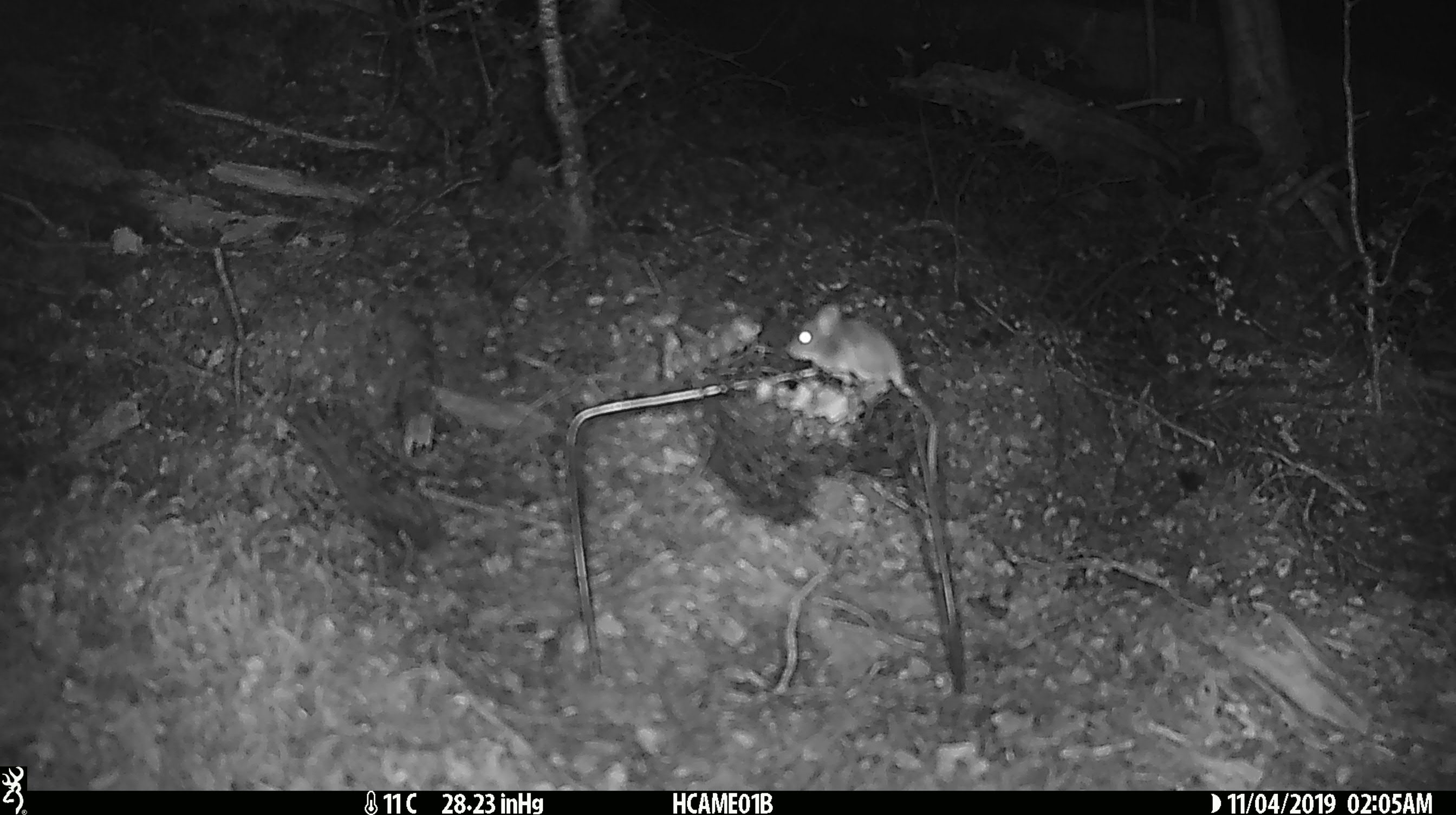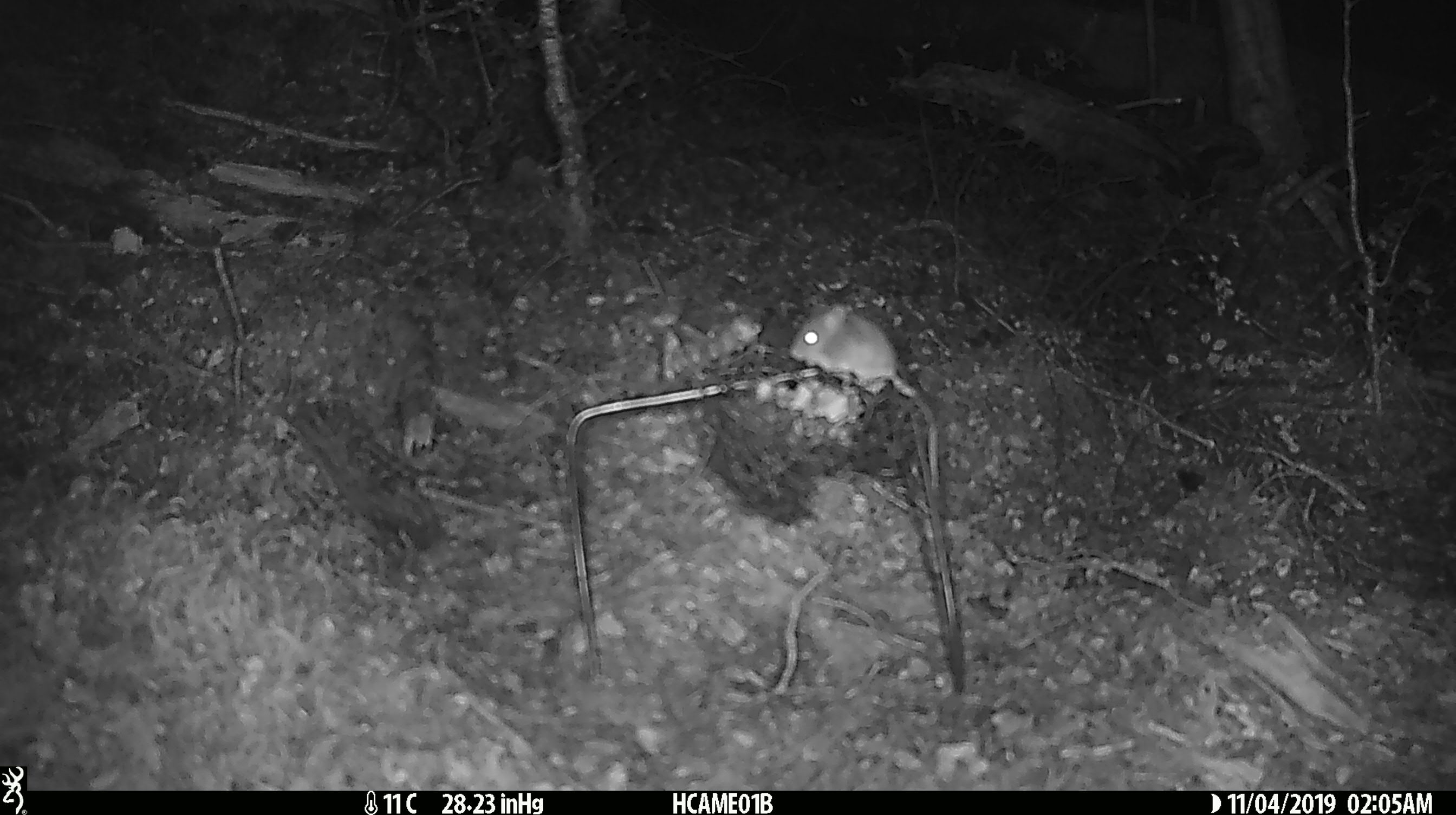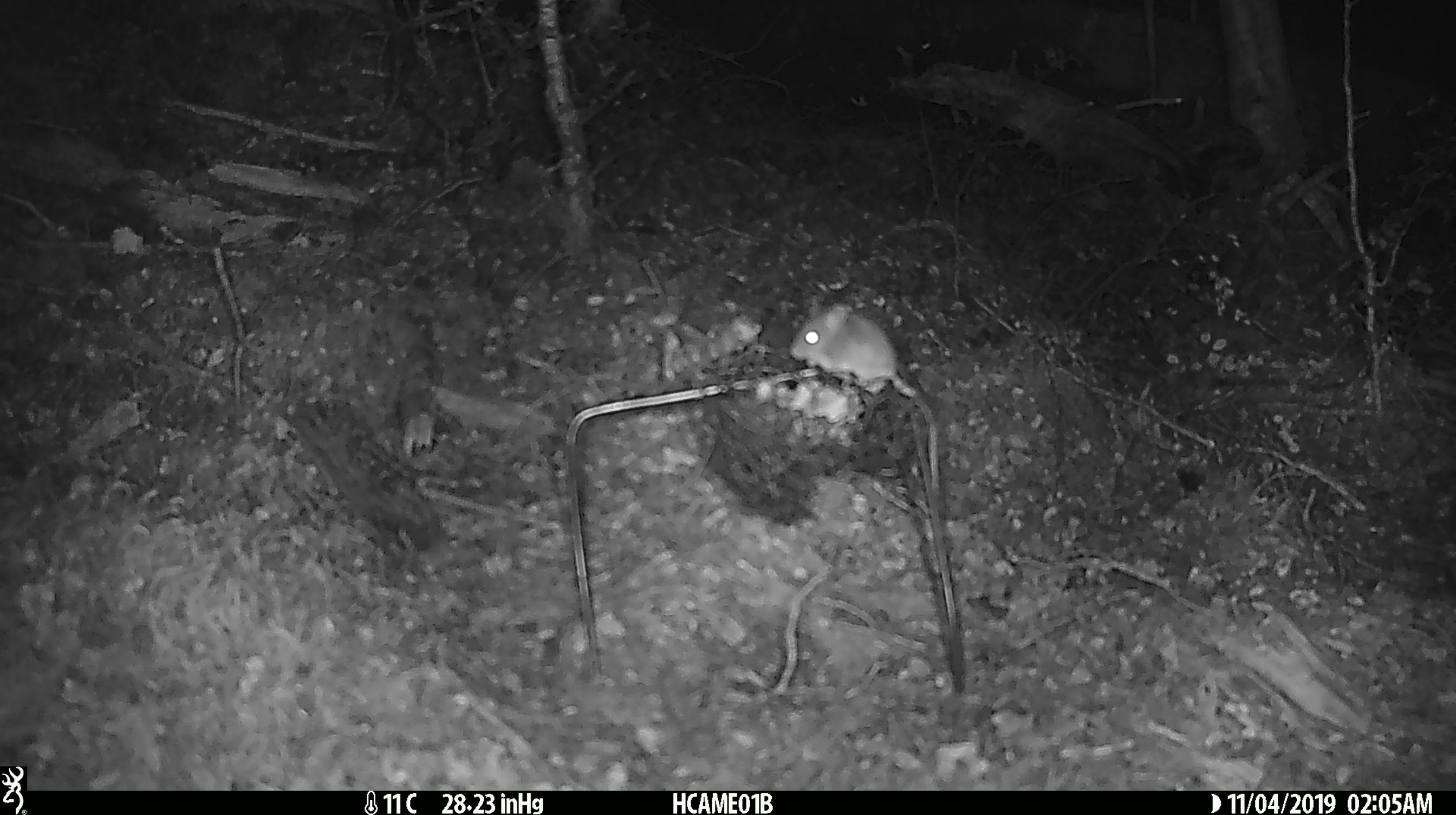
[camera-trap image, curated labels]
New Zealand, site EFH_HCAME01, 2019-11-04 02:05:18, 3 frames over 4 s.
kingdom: Animalia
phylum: Chordata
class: Mammalia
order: Rodentia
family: Muridae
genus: Mus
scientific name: Mus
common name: mouse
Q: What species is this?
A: Mouse (Mus).